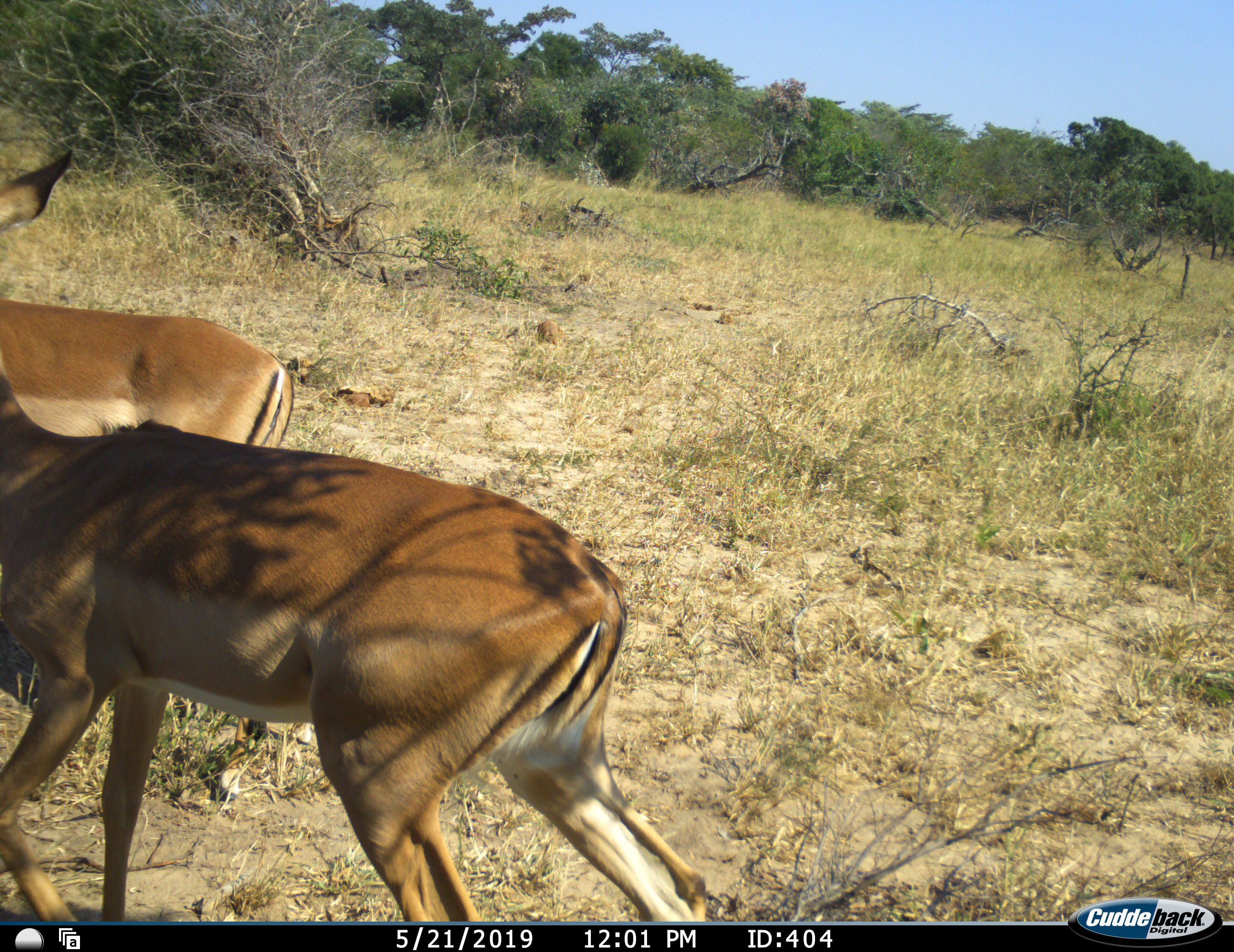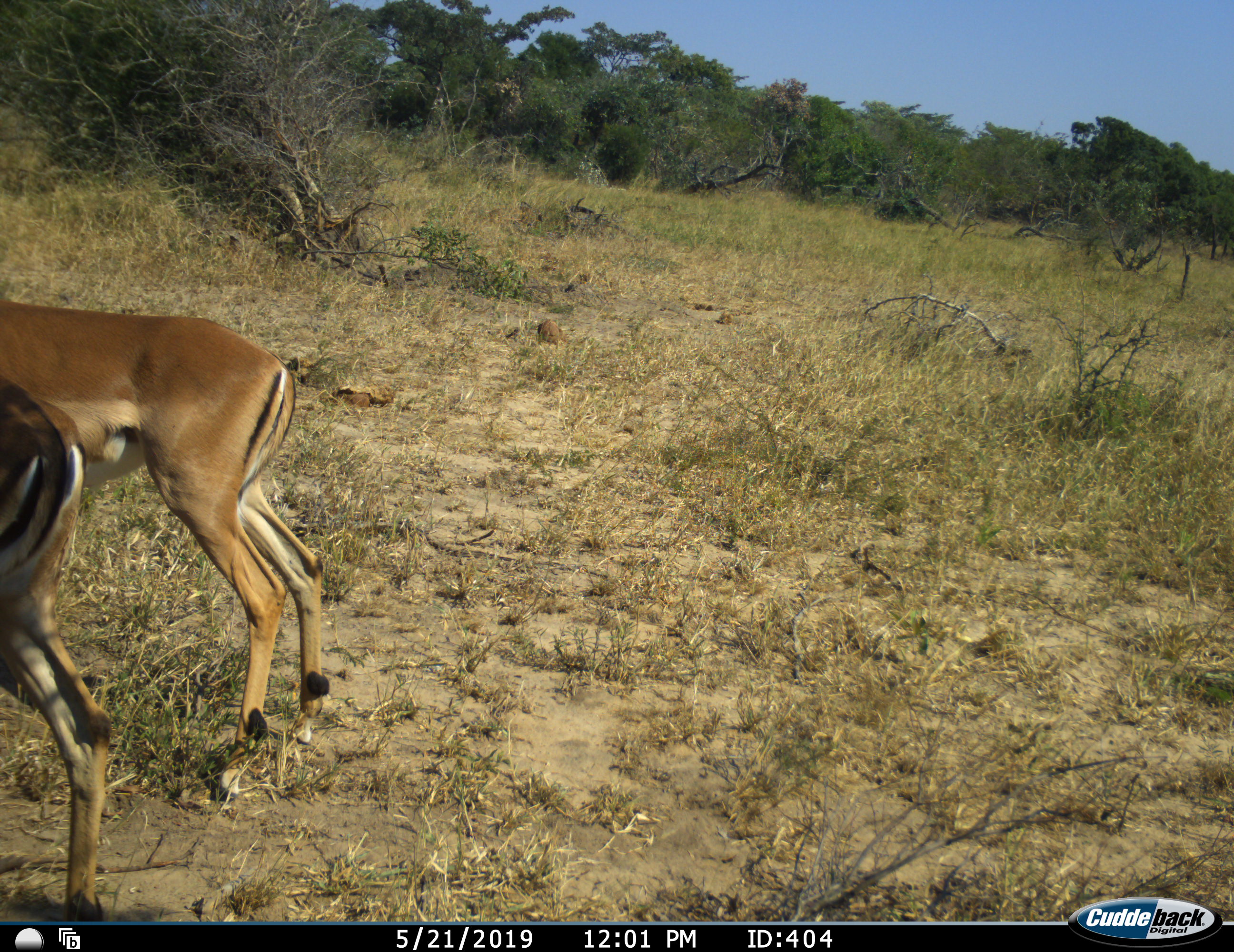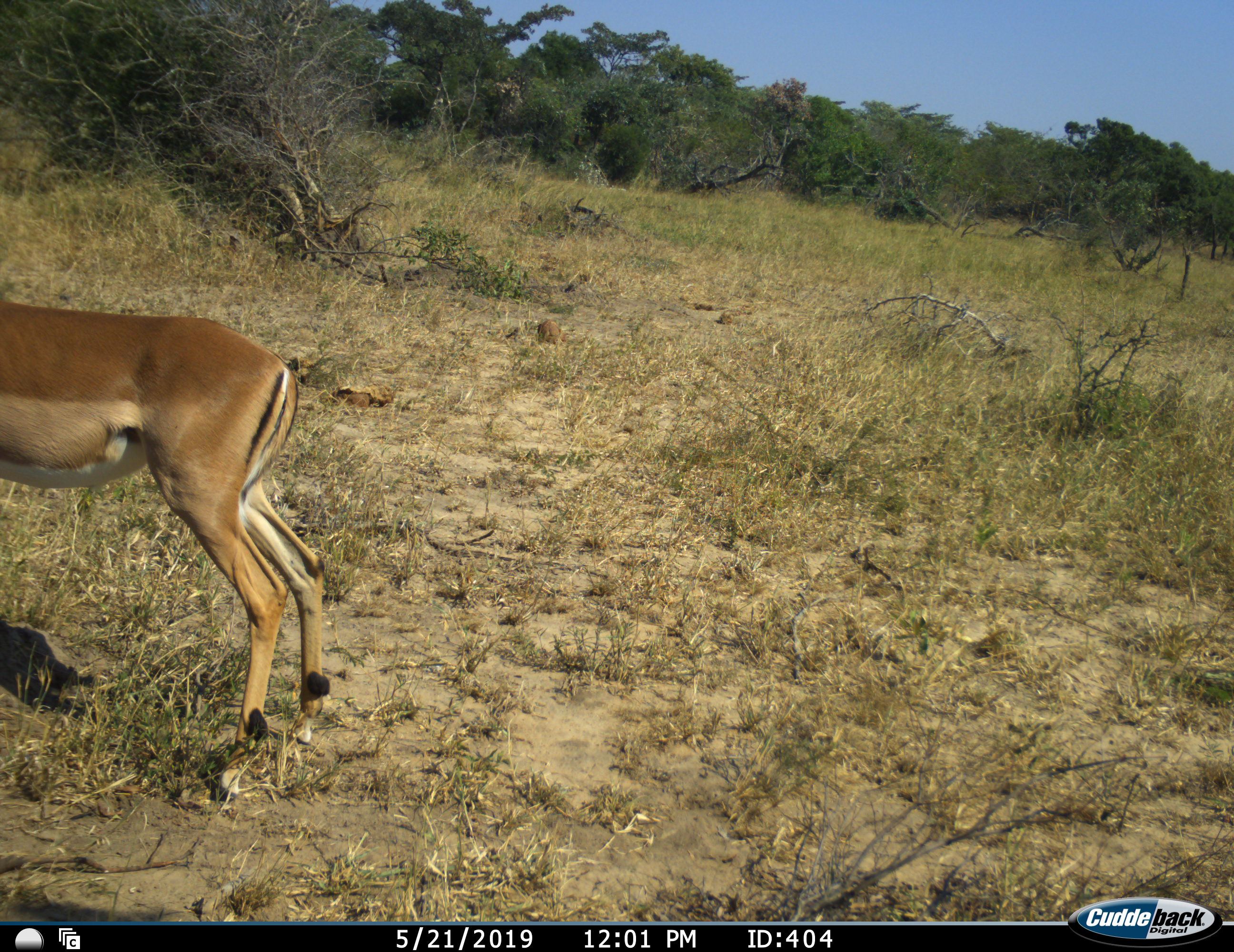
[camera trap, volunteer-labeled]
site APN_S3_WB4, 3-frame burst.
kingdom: Animalia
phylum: Chordata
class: Mammalia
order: Artiodactyla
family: Bovidae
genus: Aepyceros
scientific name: Aepyceros melampus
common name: impala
Impala (Aepyceros melampus), count 2. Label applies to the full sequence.